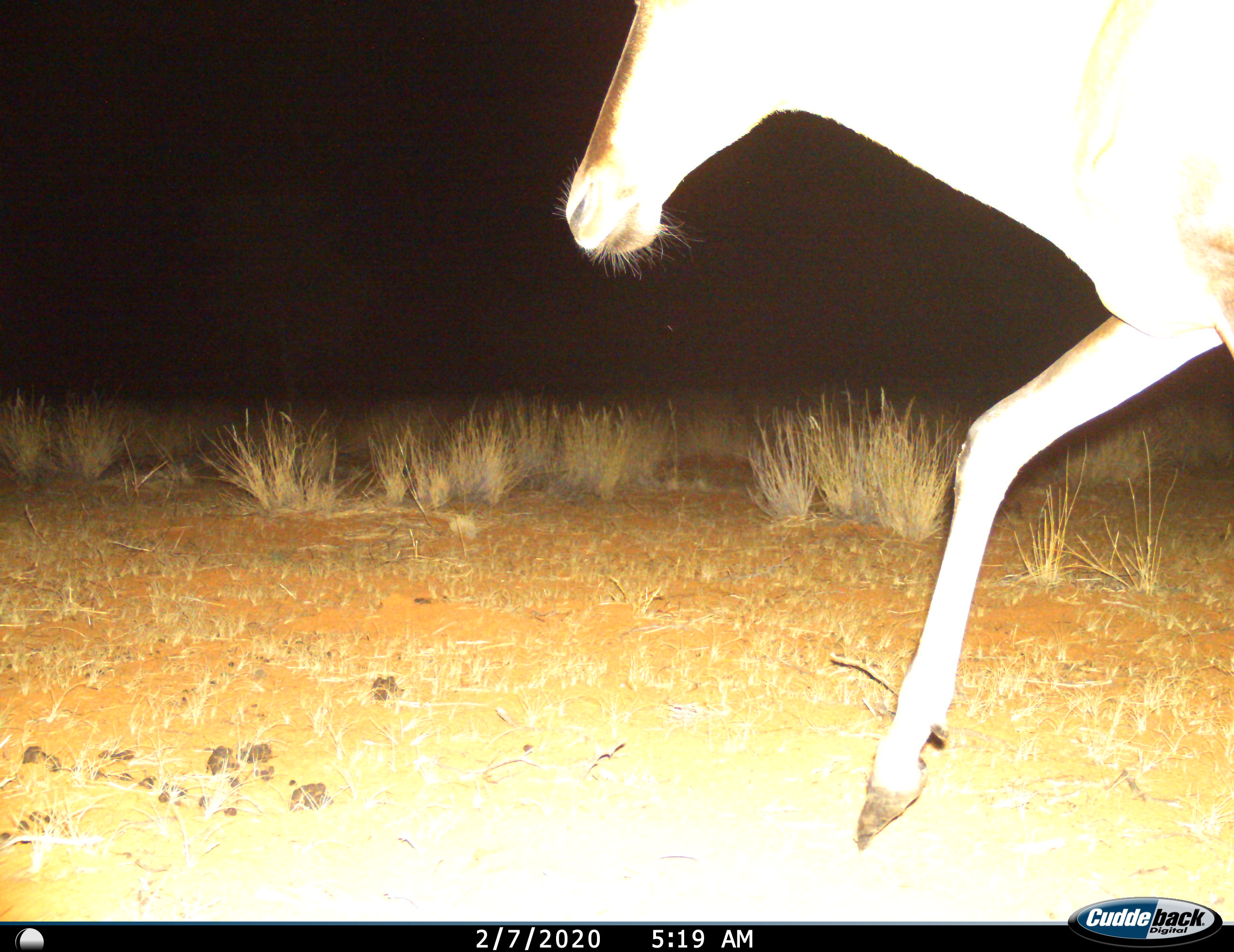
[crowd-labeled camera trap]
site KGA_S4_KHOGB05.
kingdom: Animalia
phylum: Chordata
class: Mammalia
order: Artiodactyla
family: Bovidae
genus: Alcelaphus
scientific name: Alcelaphus buselaphus caama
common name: red hartebeest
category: hartebeestred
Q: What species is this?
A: Hartebeestred (red hartebeest) (Alcelaphus buselaphus caama).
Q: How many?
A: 1.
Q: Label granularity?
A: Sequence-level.